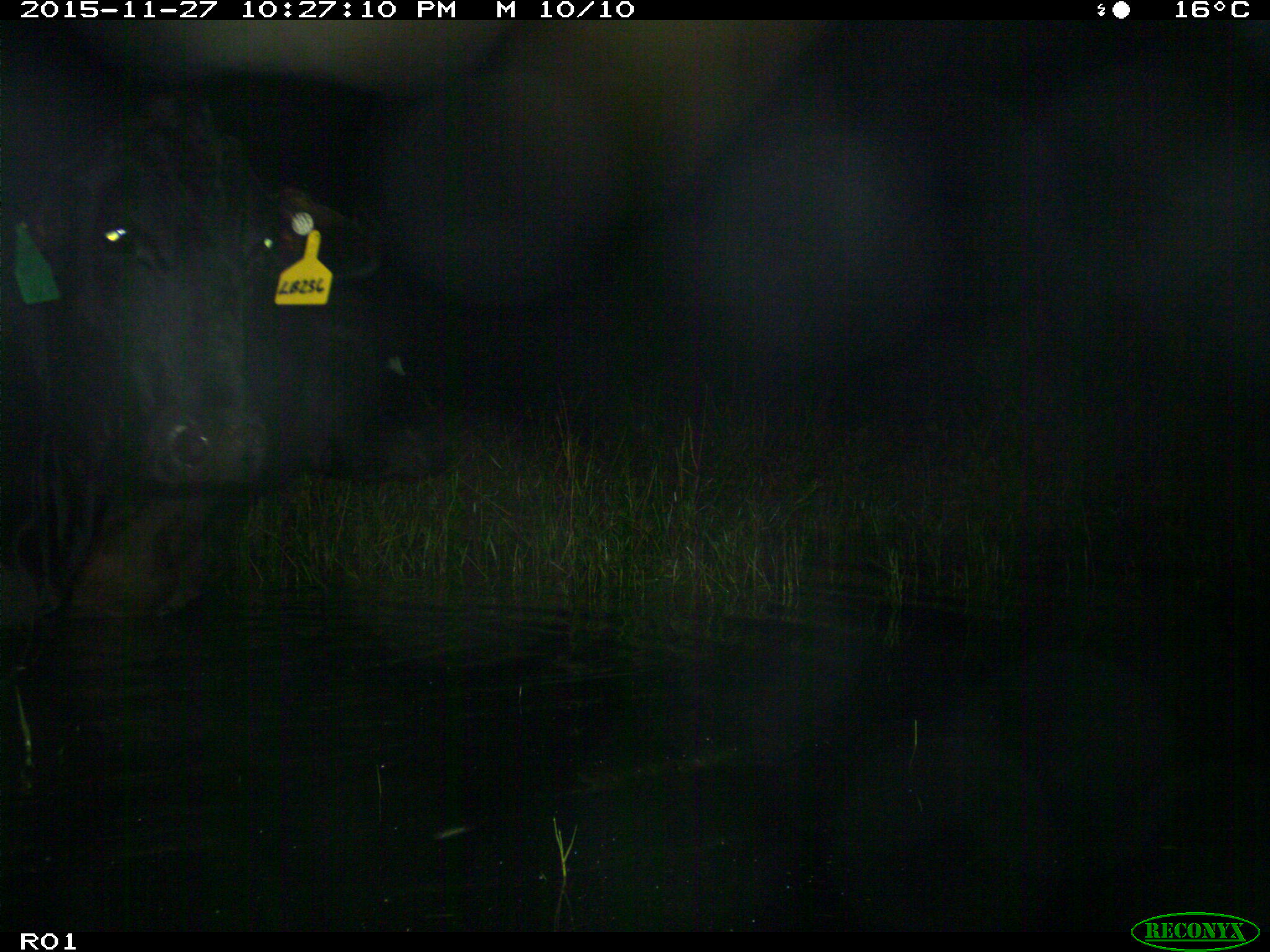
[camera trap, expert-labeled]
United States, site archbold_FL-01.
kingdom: Animalia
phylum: Chordata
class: Mammalia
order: Artiodactyla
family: Bovidae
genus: Bos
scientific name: Bos taurus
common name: domestic cow